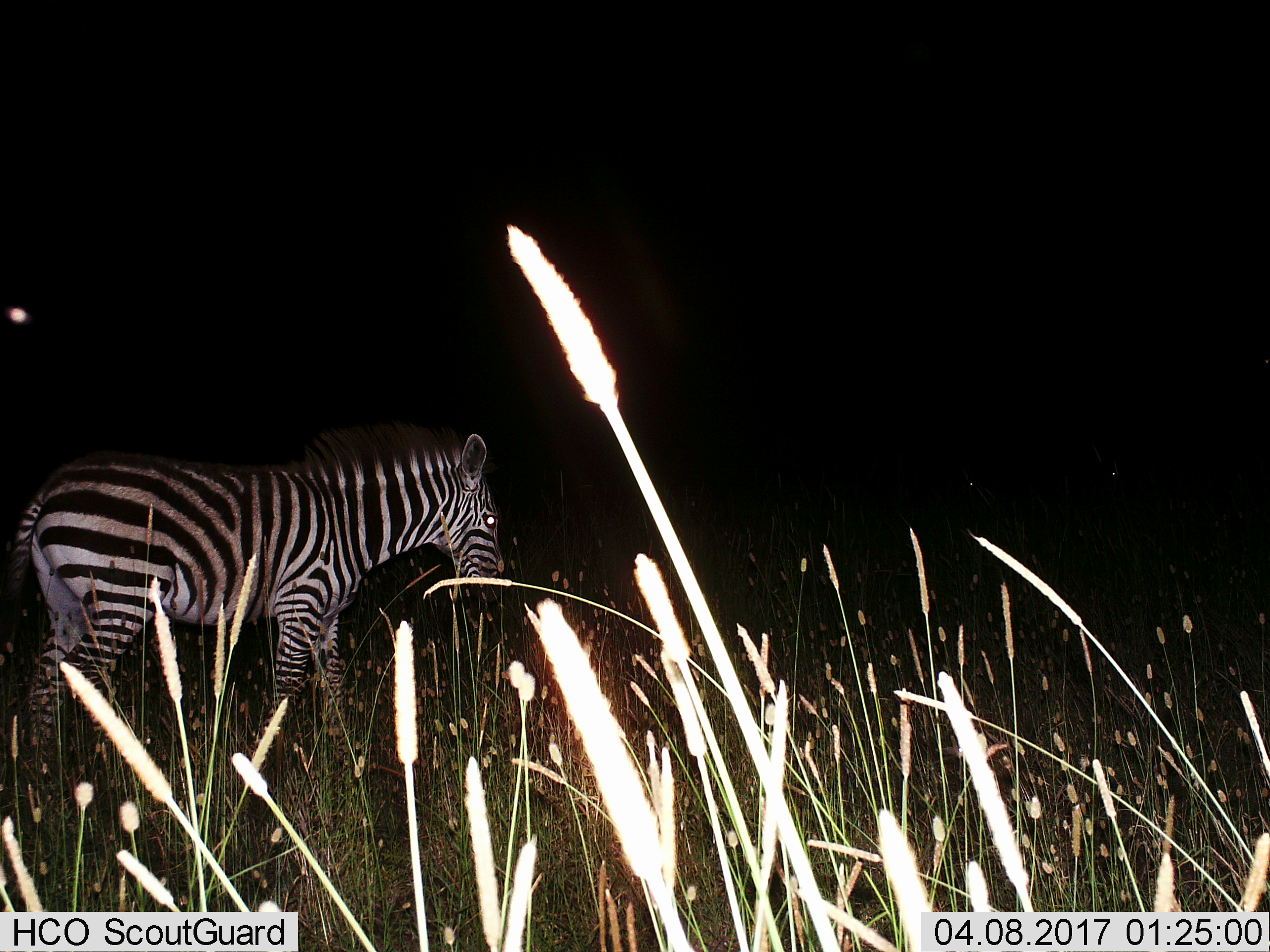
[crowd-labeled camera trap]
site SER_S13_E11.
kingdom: Animalia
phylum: Chordata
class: Mammalia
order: Perissodactyla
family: Equidae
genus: Equus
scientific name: Equus quagga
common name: plains zebra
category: zebraplains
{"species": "zebraplains (plains zebra) (Equus quagga)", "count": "1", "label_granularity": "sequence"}